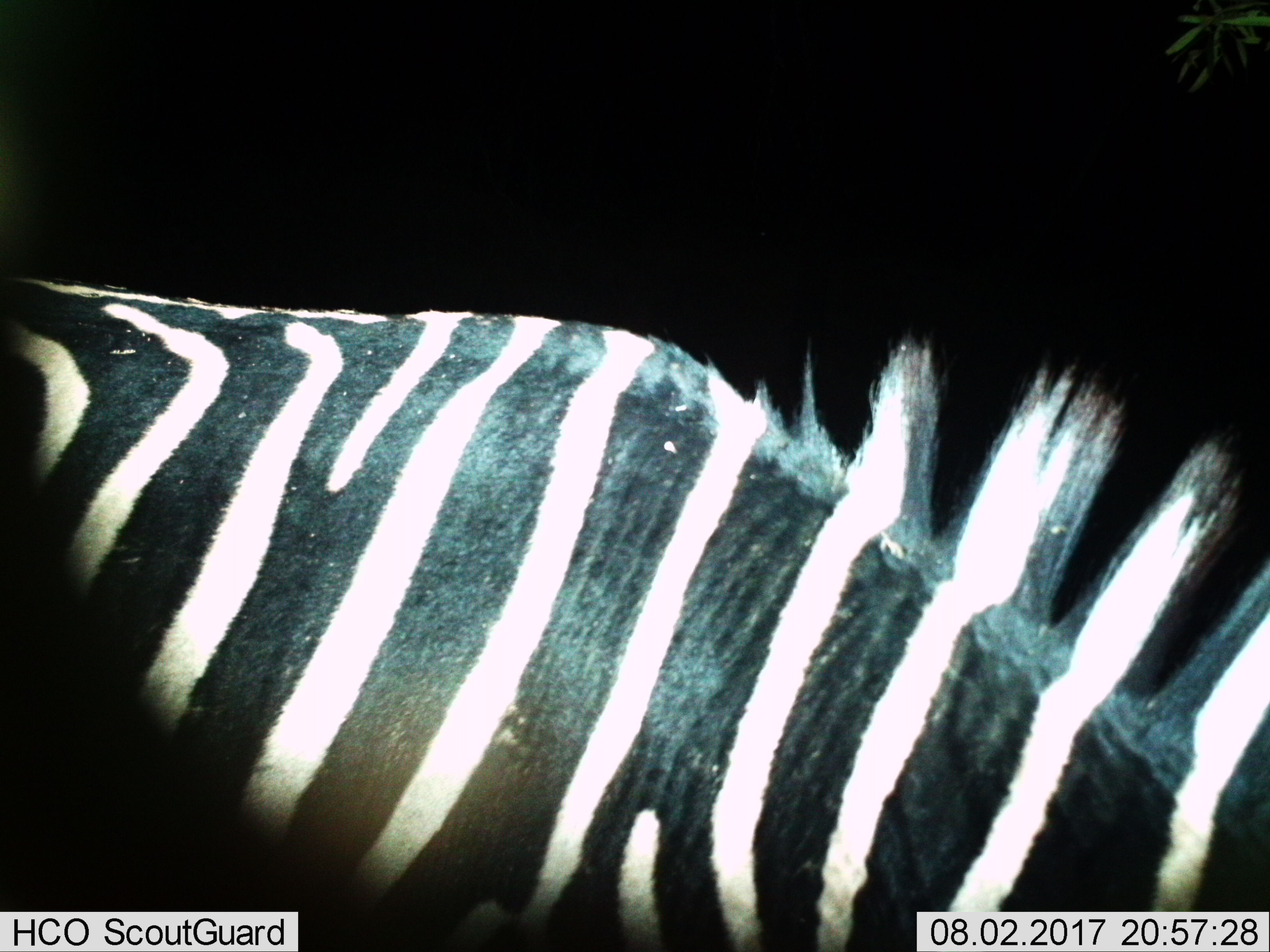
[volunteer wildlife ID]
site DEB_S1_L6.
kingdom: Animalia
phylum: Chordata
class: Mammalia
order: Perissodactyla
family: Equidae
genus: Equus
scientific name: Equus quagga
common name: plains zebra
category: zebraplains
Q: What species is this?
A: Zebraplains (plains zebra) (Equus quagga).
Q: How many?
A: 1.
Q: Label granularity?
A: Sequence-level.